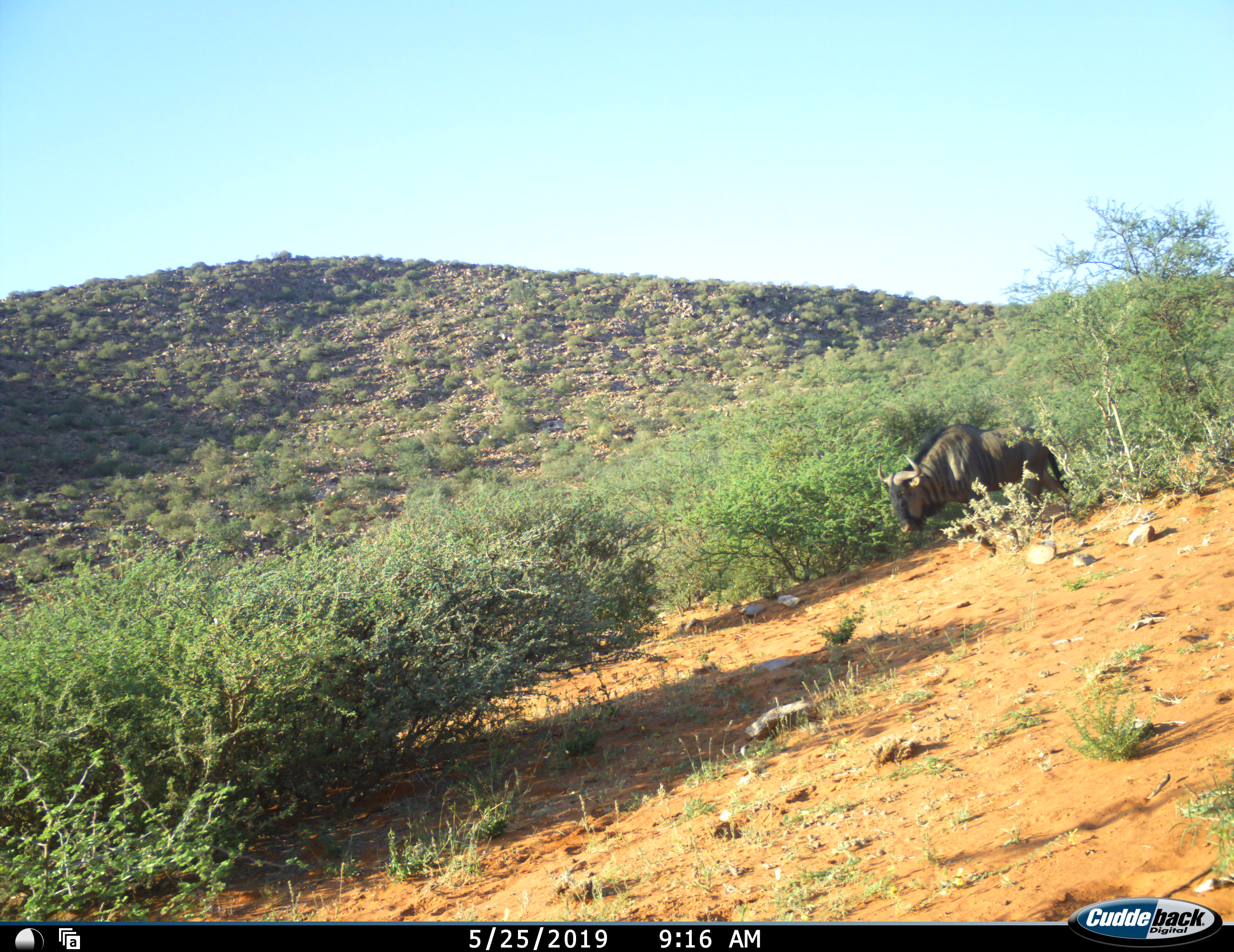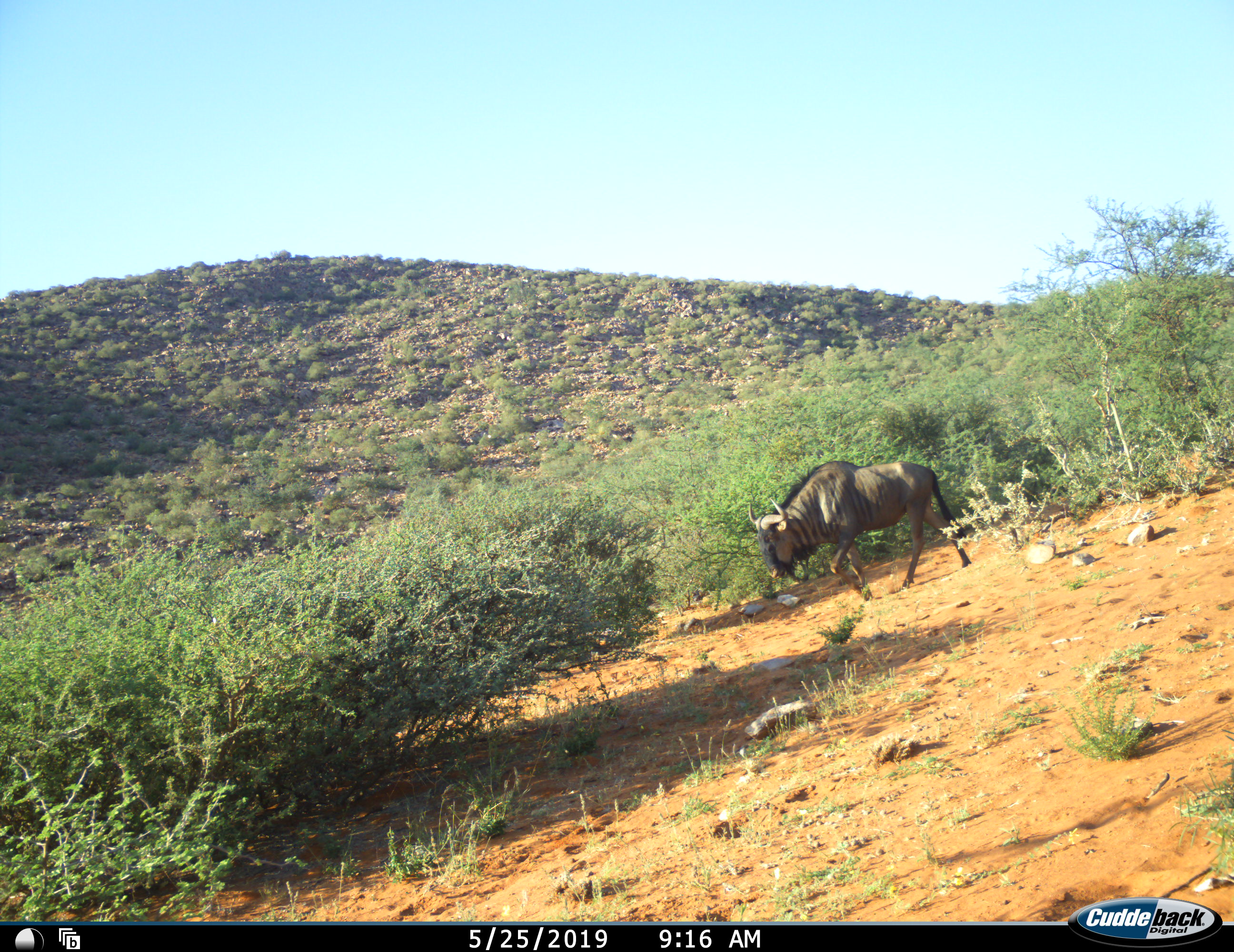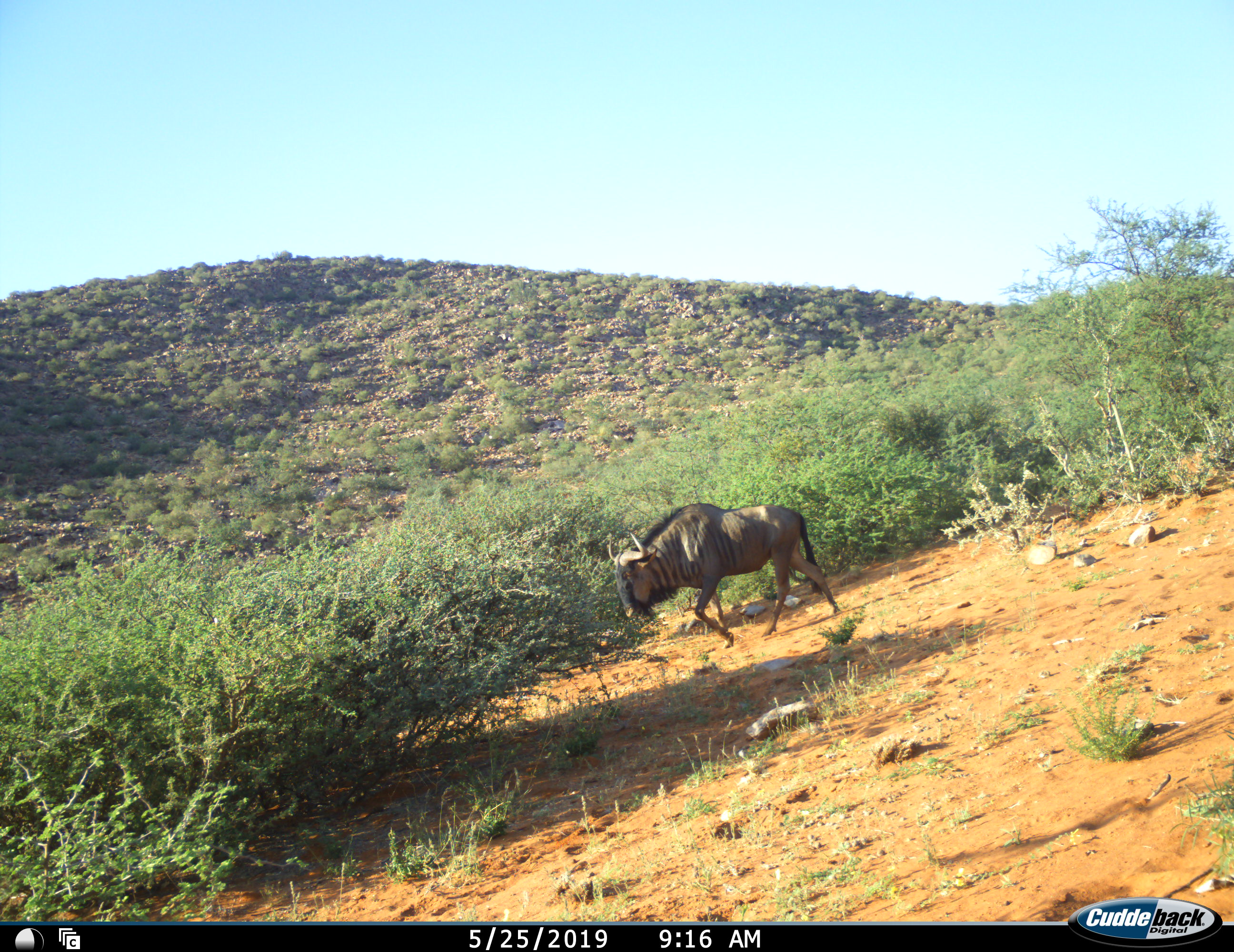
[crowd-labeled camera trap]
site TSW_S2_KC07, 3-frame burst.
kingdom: Animalia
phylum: Chordata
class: Mammalia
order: Artiodactyla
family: Bovidae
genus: Connochaetes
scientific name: Connochaetes taurinus taurinus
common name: blue wildebeest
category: wildebeestblue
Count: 1.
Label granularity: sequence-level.